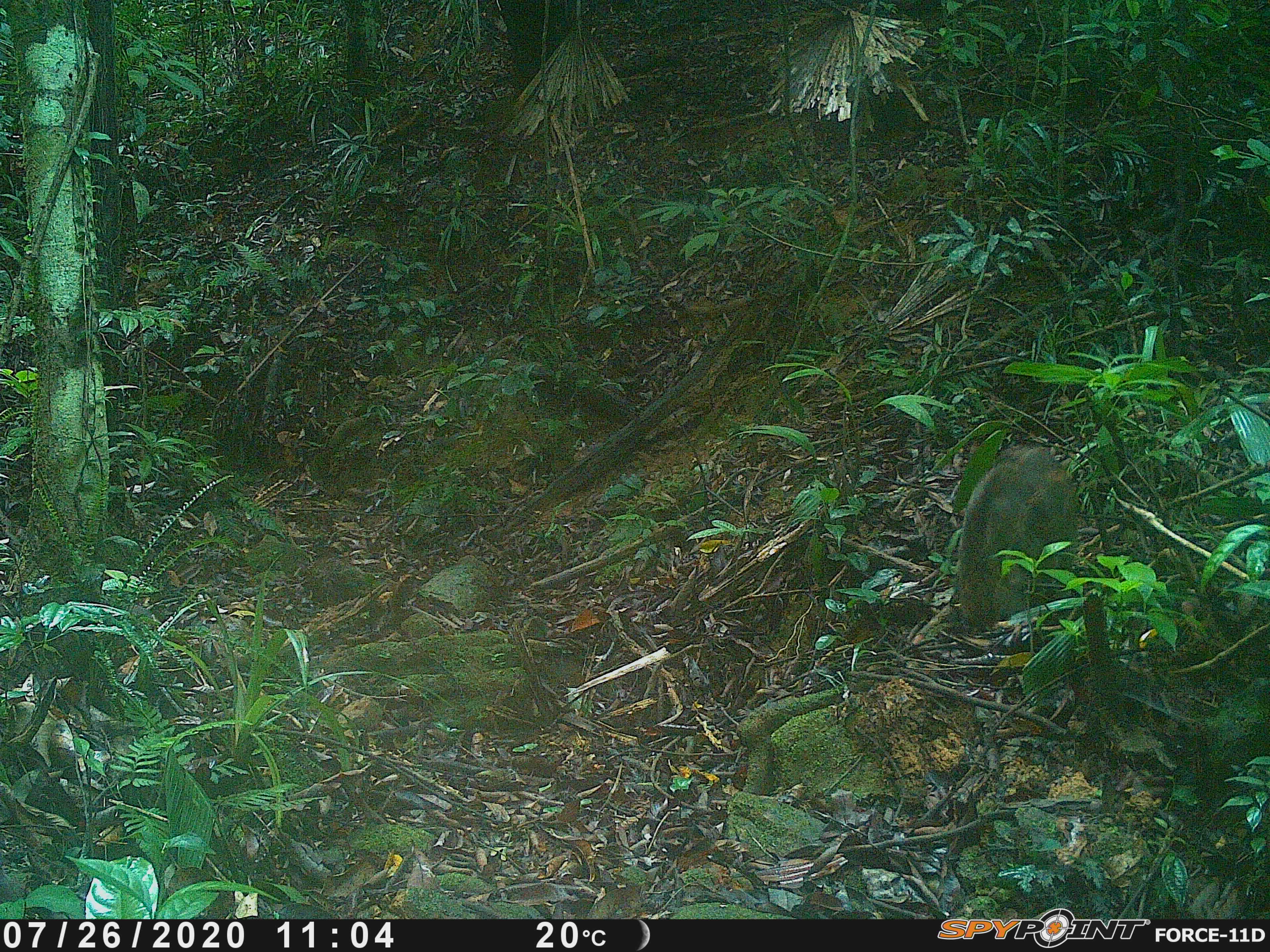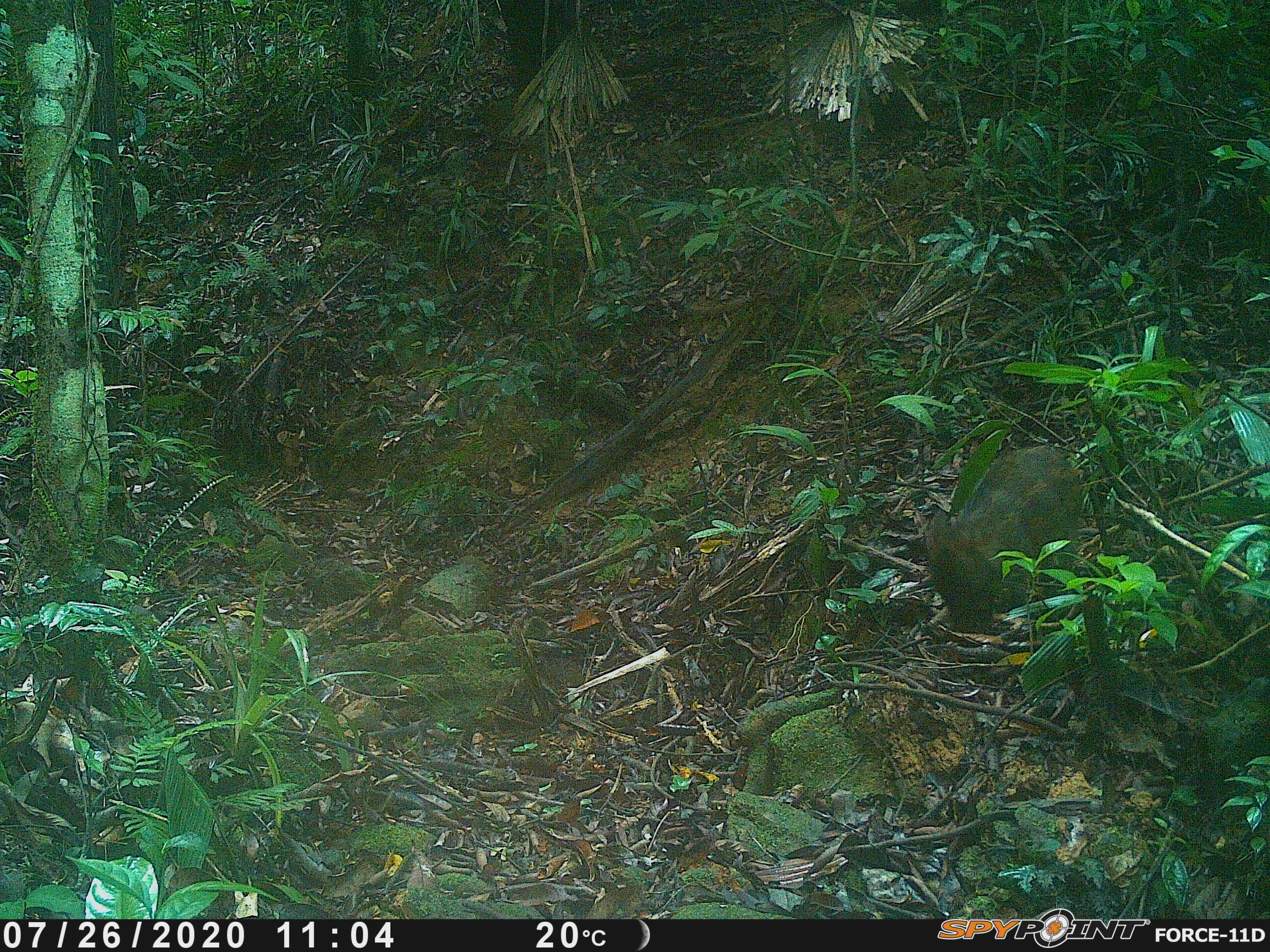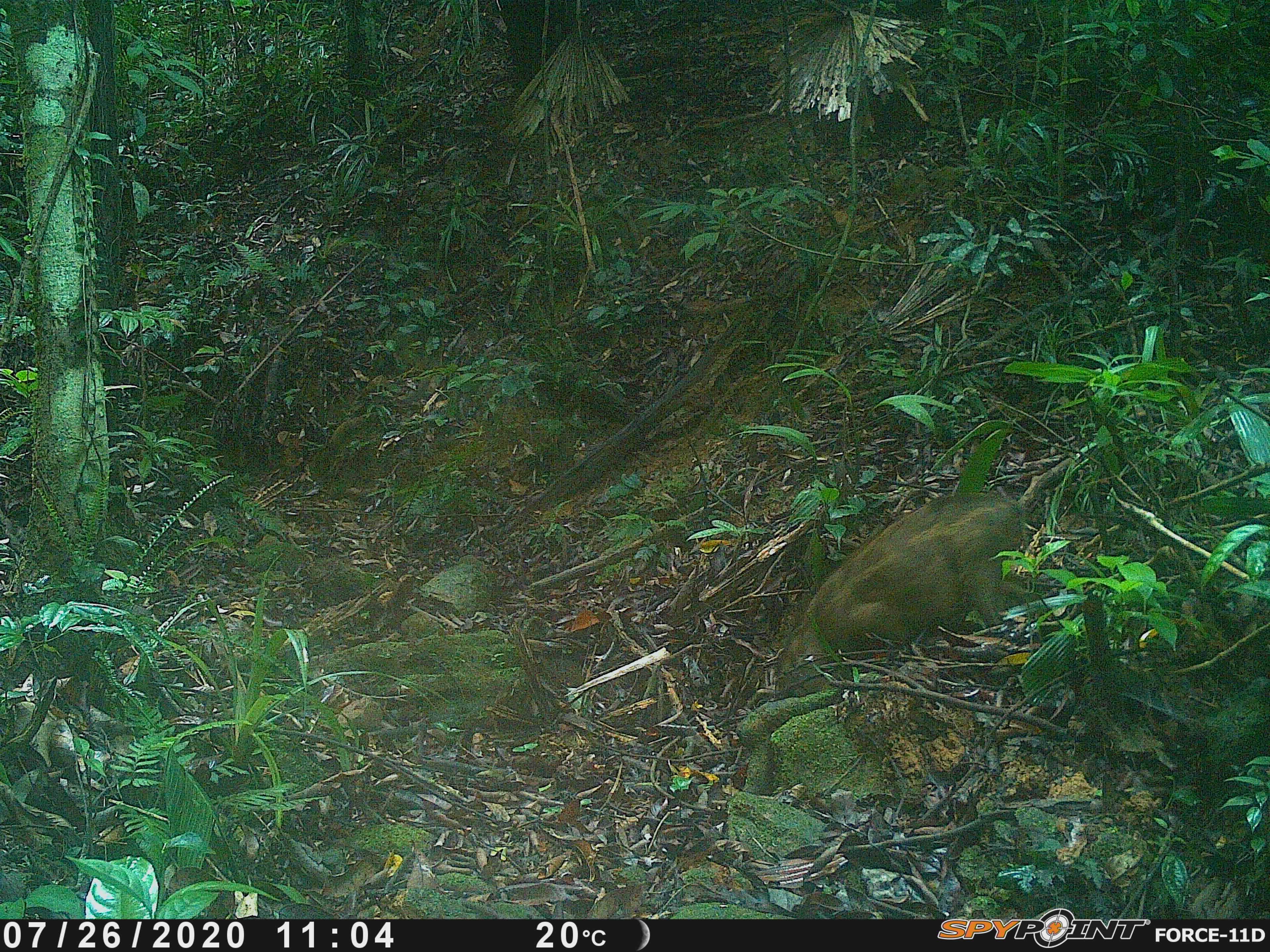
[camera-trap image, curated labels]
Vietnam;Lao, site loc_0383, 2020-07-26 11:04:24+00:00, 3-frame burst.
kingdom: Animalia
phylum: Chordata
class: Mammalia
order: Artiodactyla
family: Suidae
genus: Sus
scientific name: Sus scrofa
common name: eurasian wild pig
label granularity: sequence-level